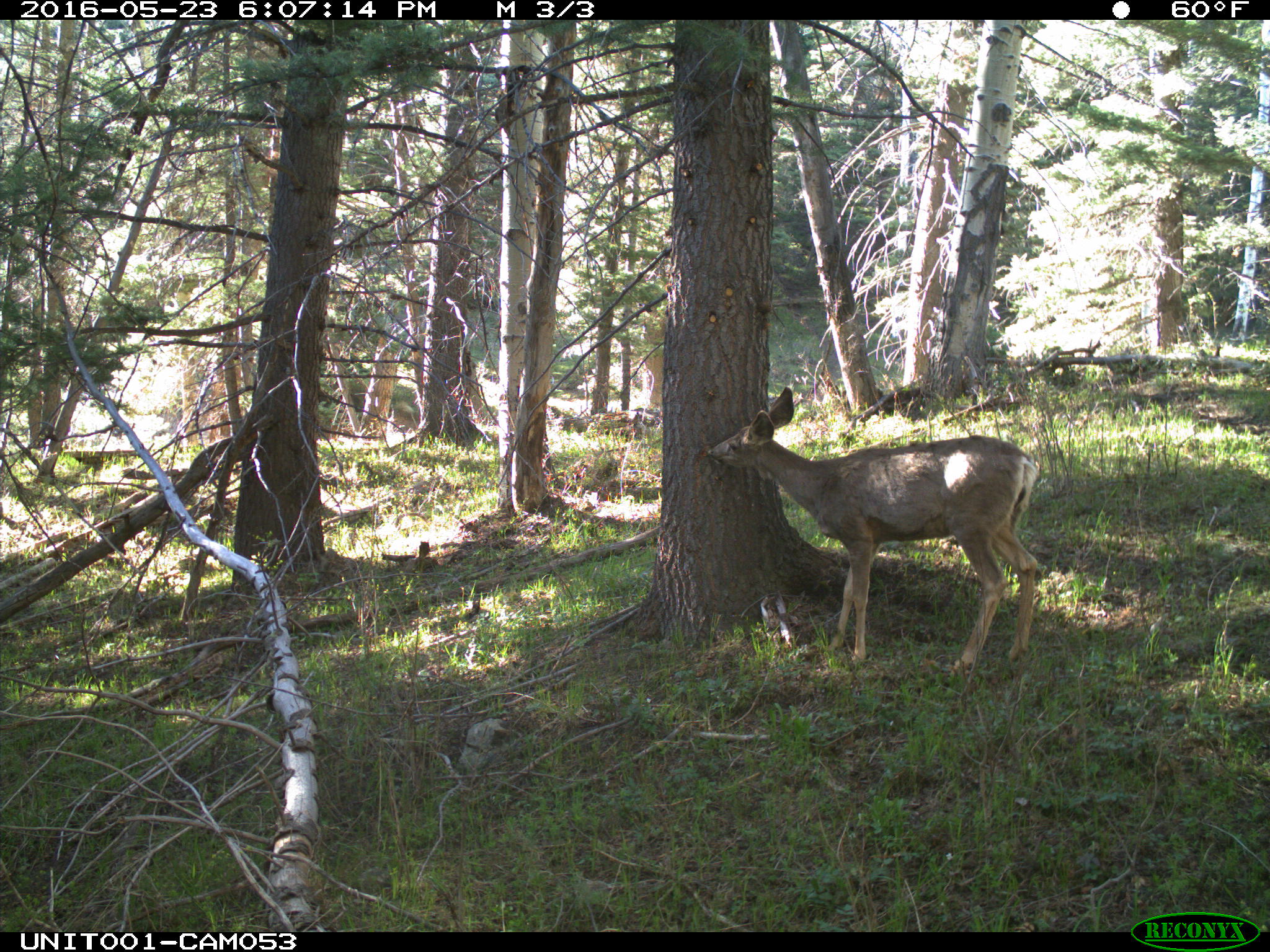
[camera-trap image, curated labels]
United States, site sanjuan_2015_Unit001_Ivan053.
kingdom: Animalia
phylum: Chordata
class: Mammalia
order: Artiodactyla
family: Cervidae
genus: Odocoileus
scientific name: Odocoileus hemionus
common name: mule deer